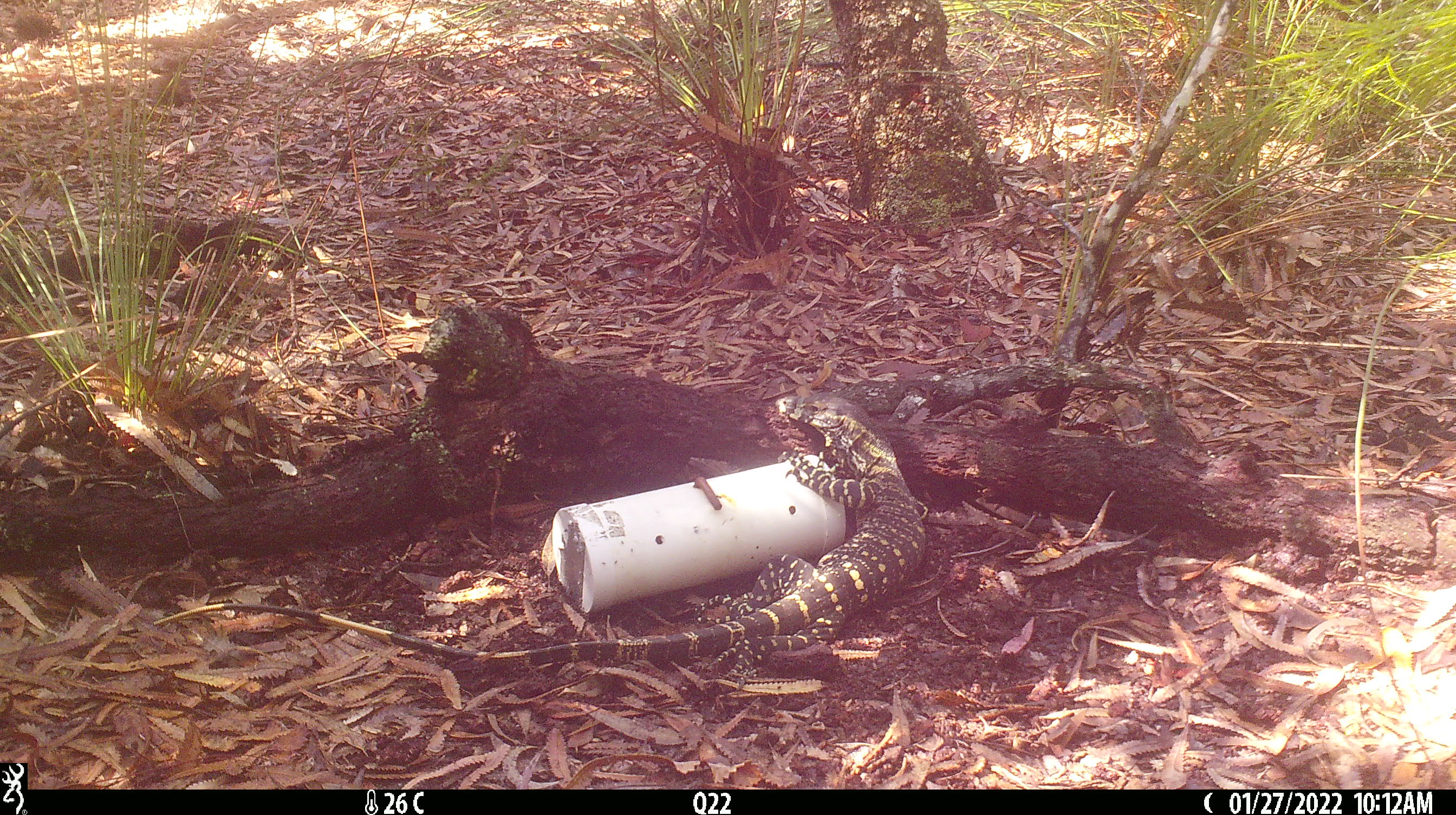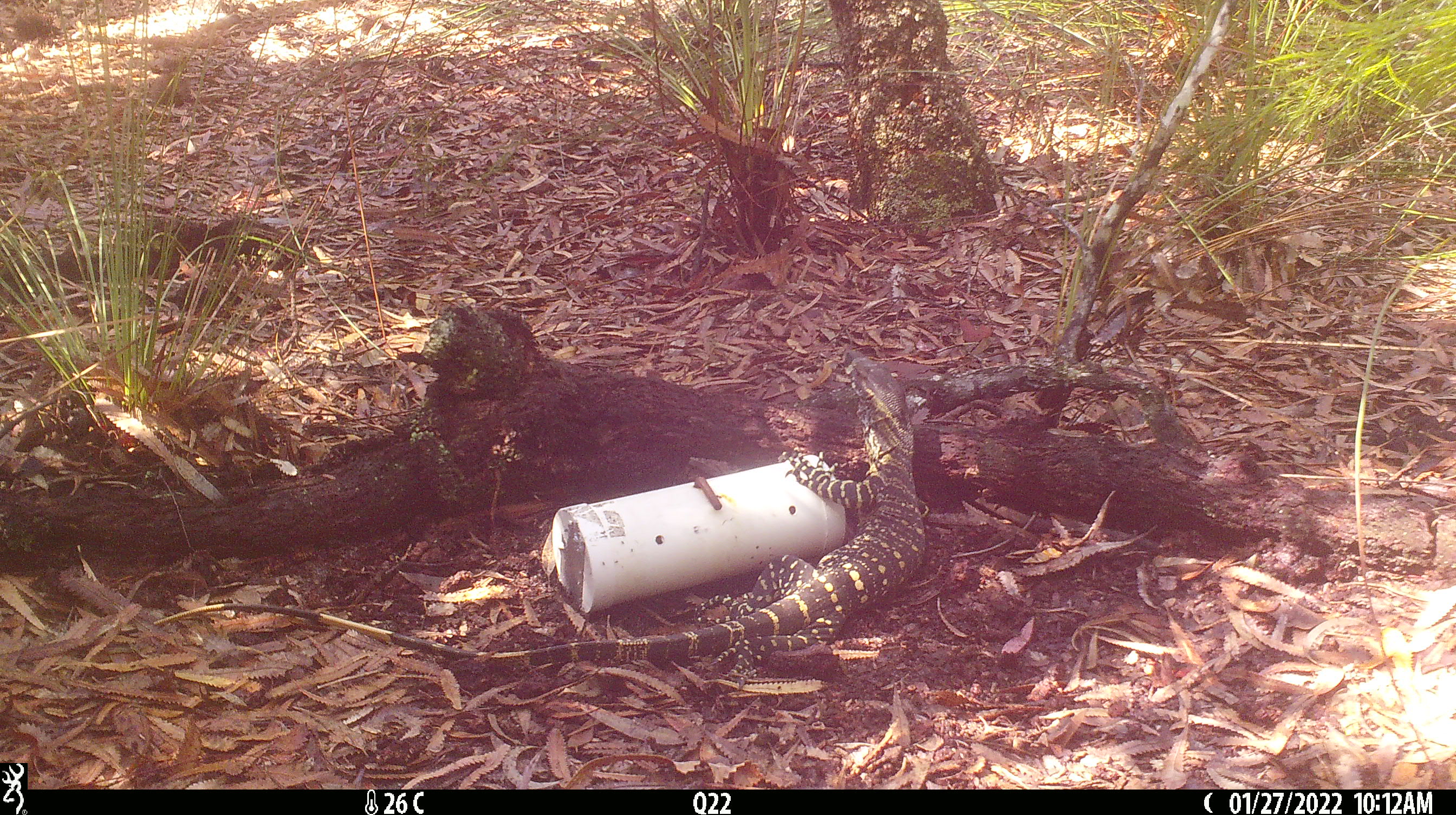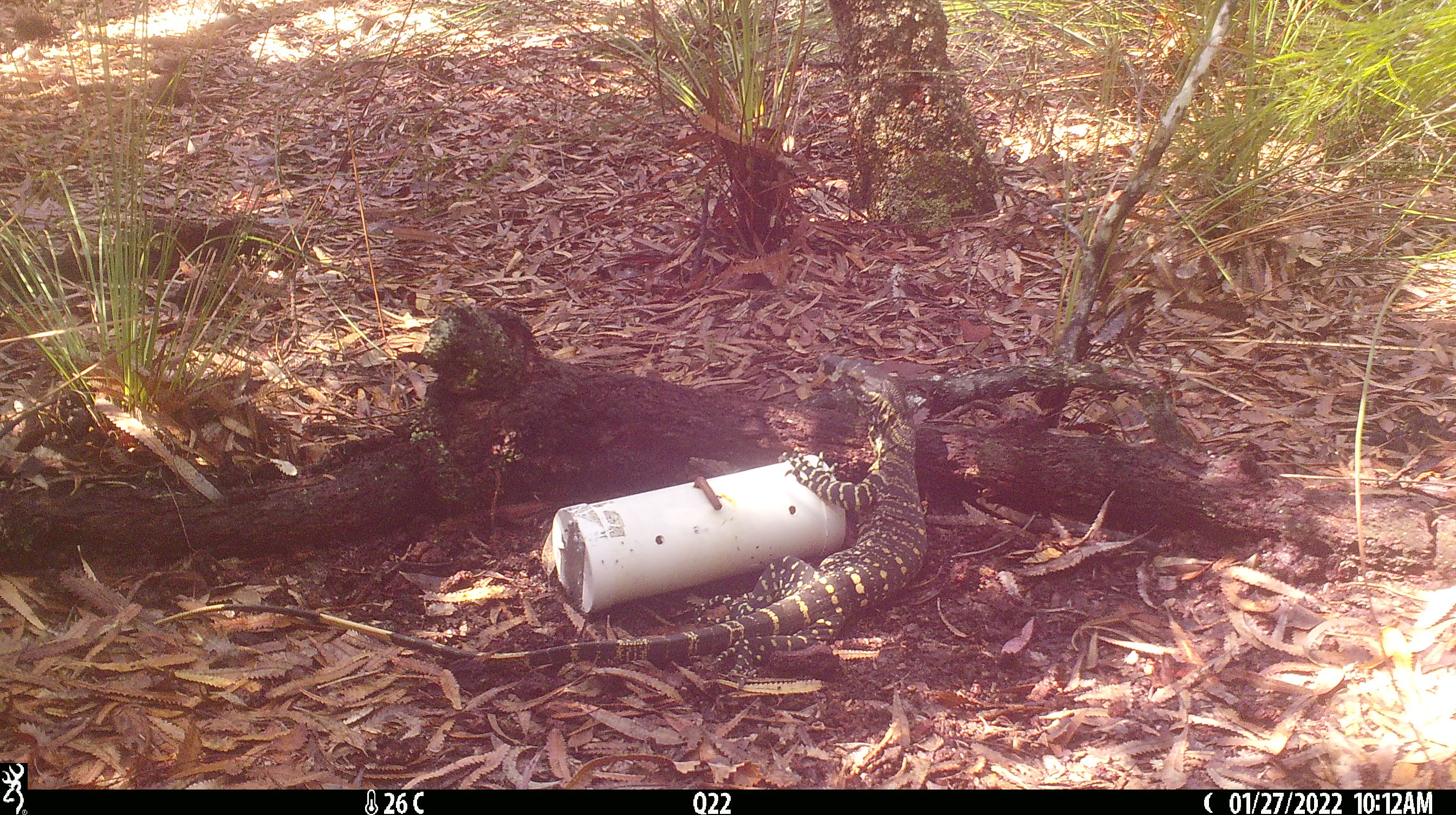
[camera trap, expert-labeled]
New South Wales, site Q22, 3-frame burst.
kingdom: Animalia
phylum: Chordata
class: Reptilia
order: Squamata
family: Varanidae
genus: Varanus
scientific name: Varanus varius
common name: lace monitor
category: goanna